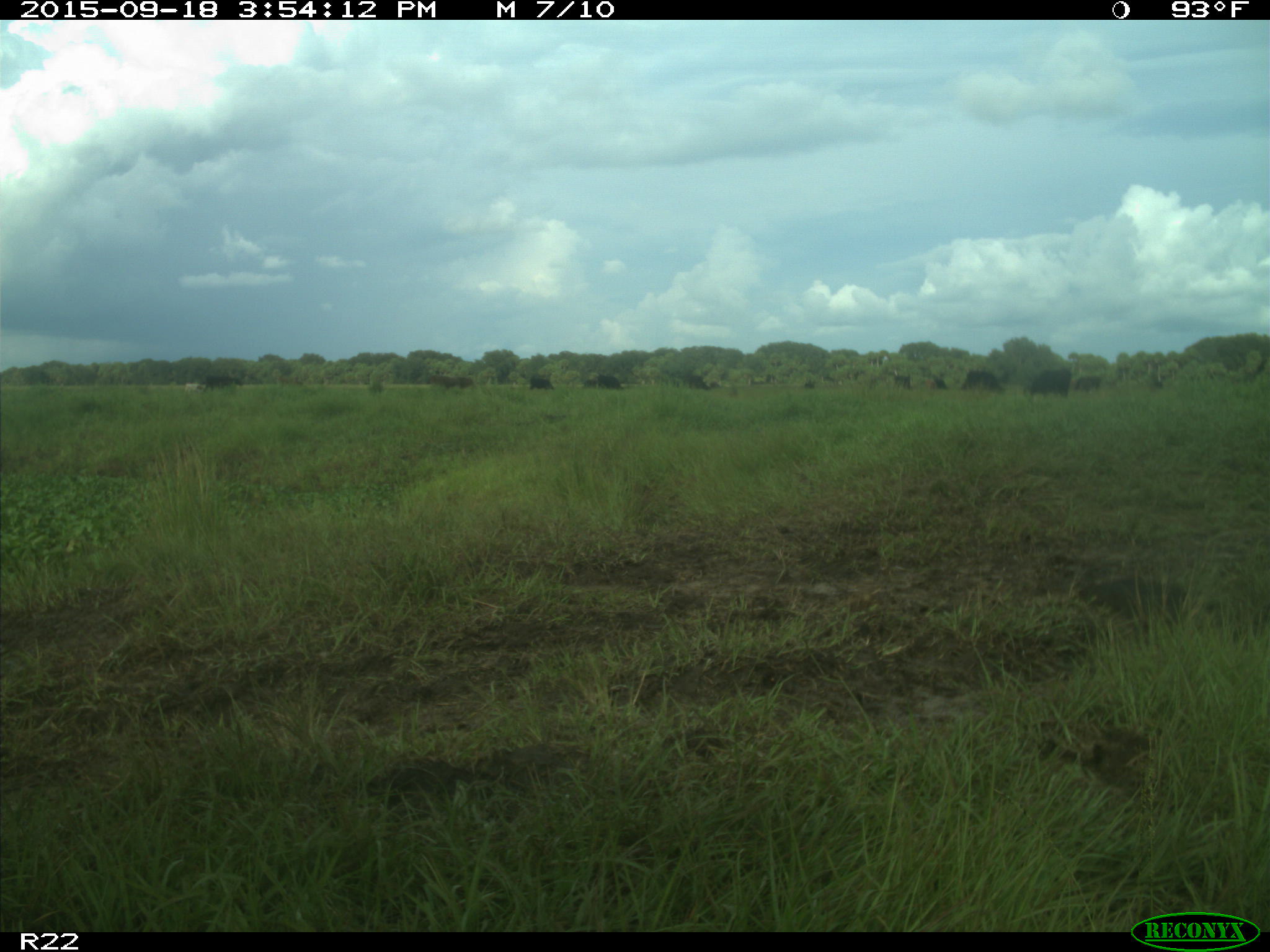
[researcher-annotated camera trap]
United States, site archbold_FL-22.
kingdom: Animalia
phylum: Chordata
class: Mammalia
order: Artiodactyla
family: Bovidae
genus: Bos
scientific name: Bos taurus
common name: domestic cow